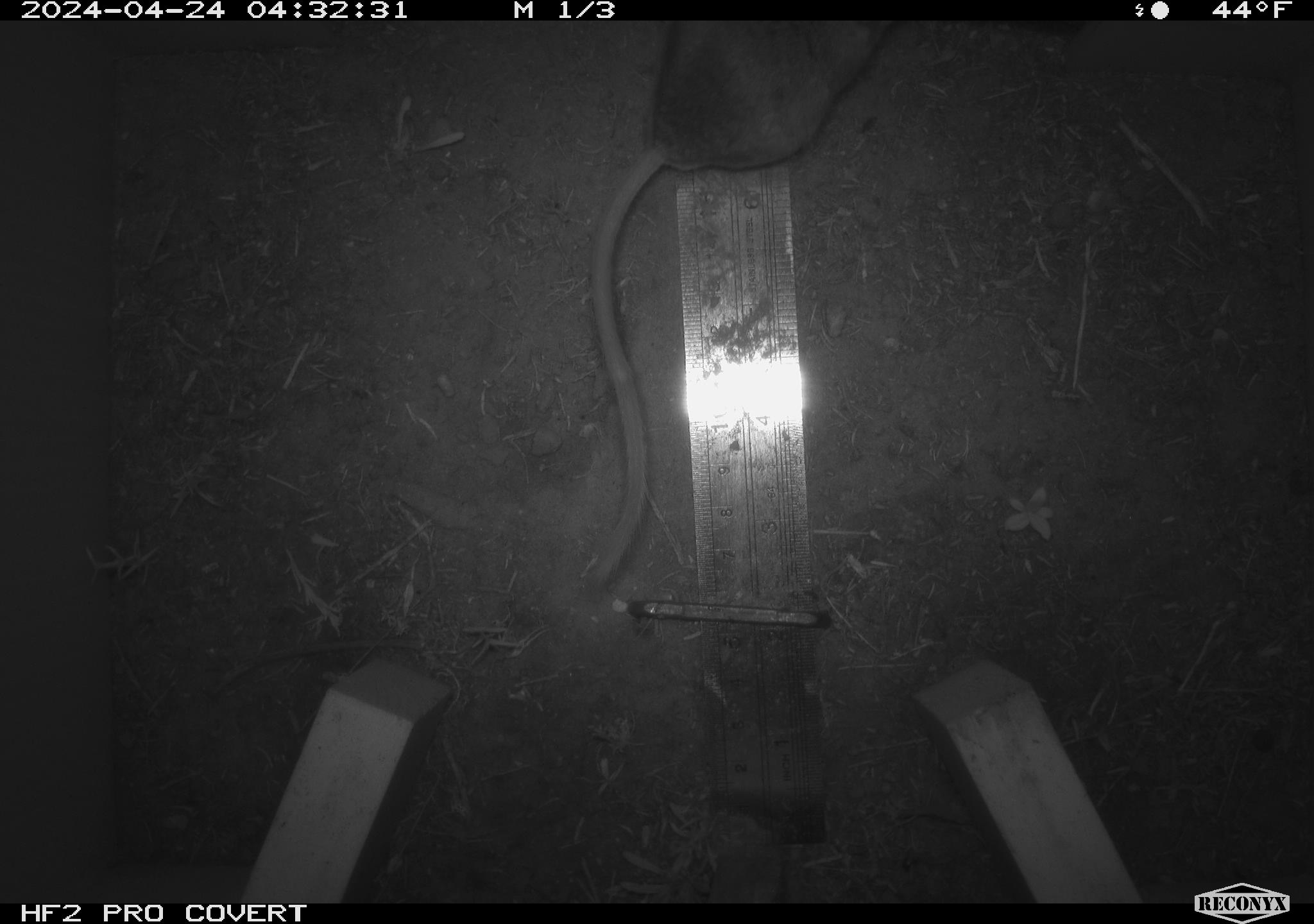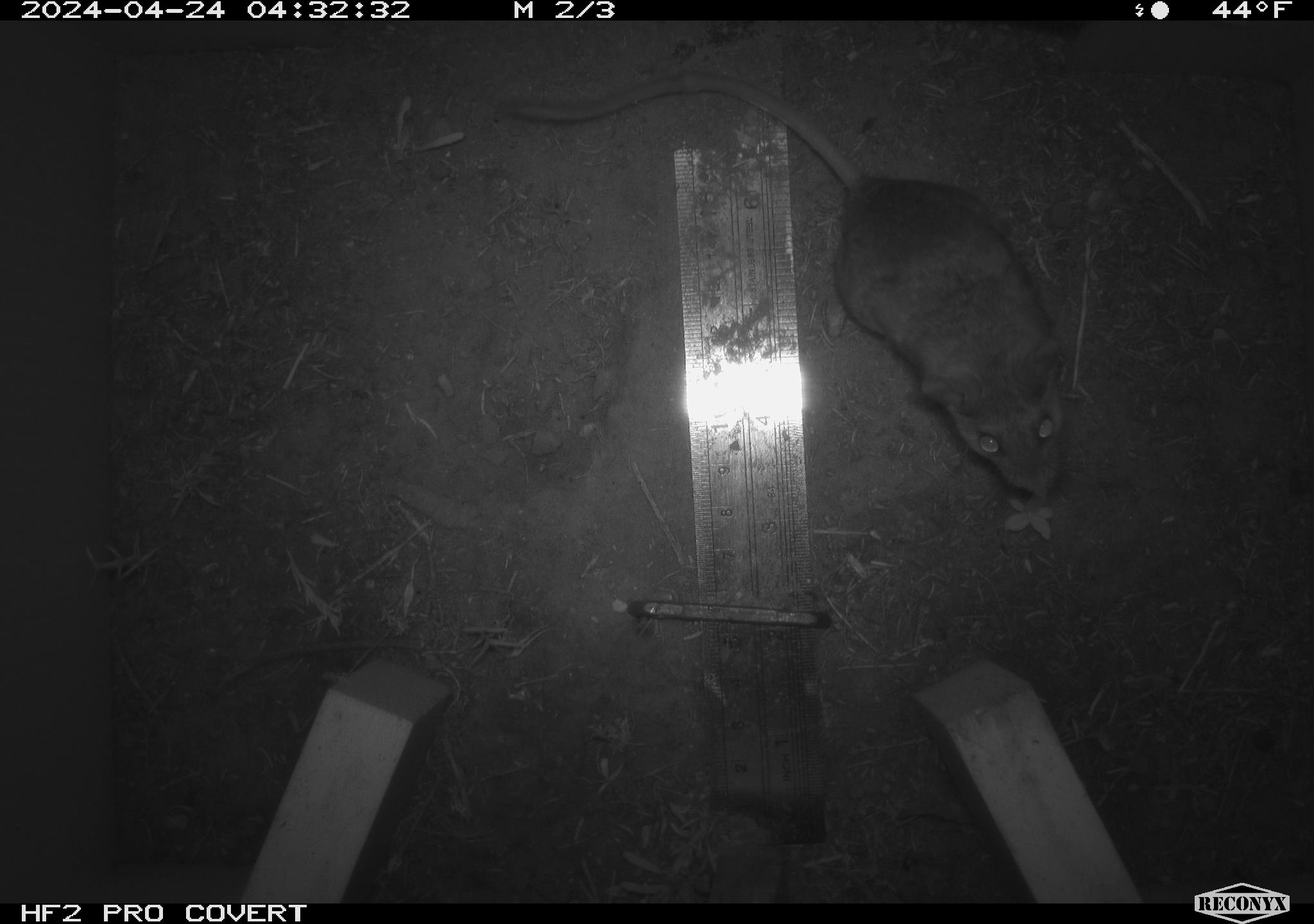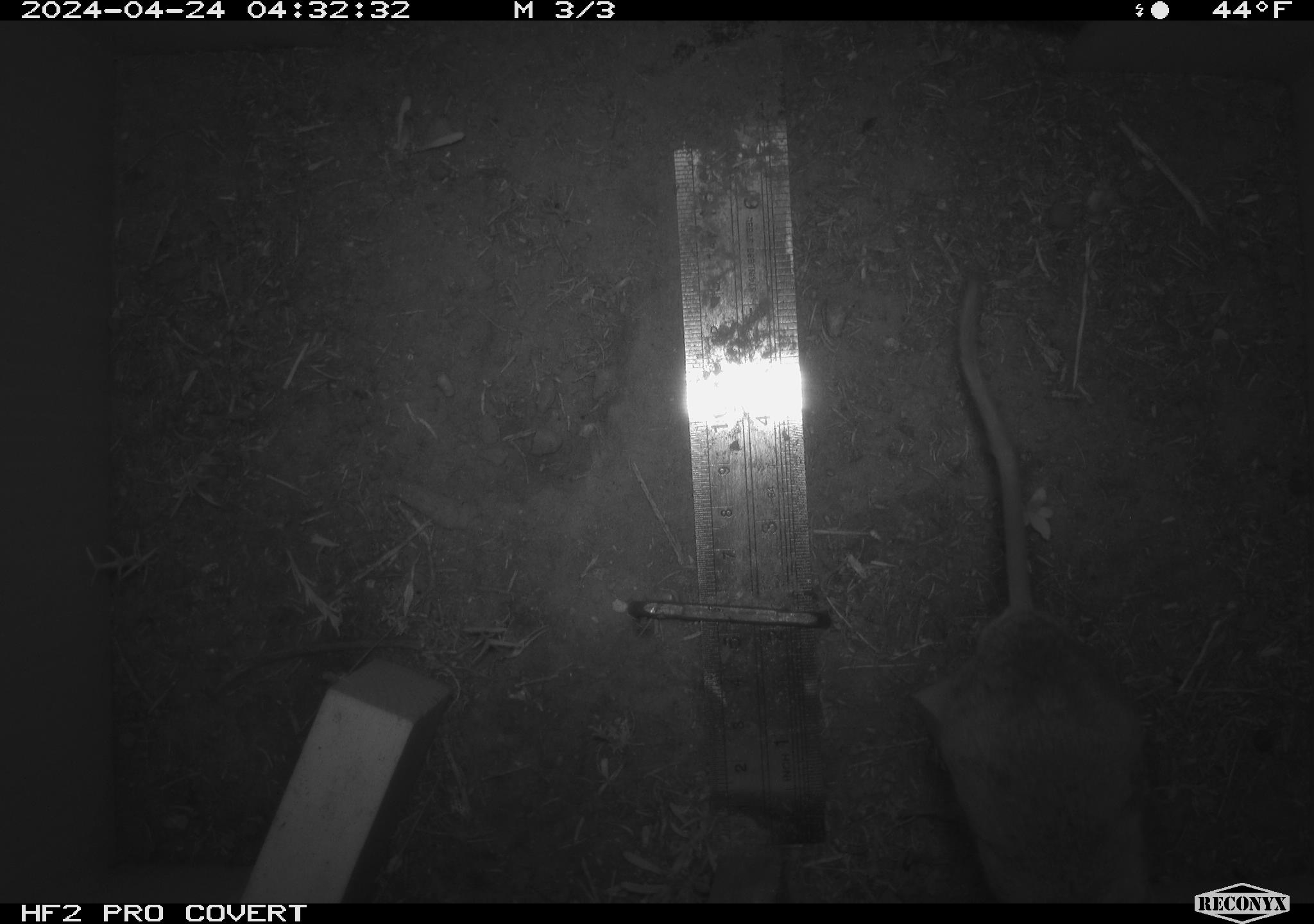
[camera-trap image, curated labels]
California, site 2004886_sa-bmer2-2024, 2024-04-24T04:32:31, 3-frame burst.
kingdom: Animalia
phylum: Chordata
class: Mammalia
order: Rodentia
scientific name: Rodentia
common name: mouse species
Mouse species (Rodentia).